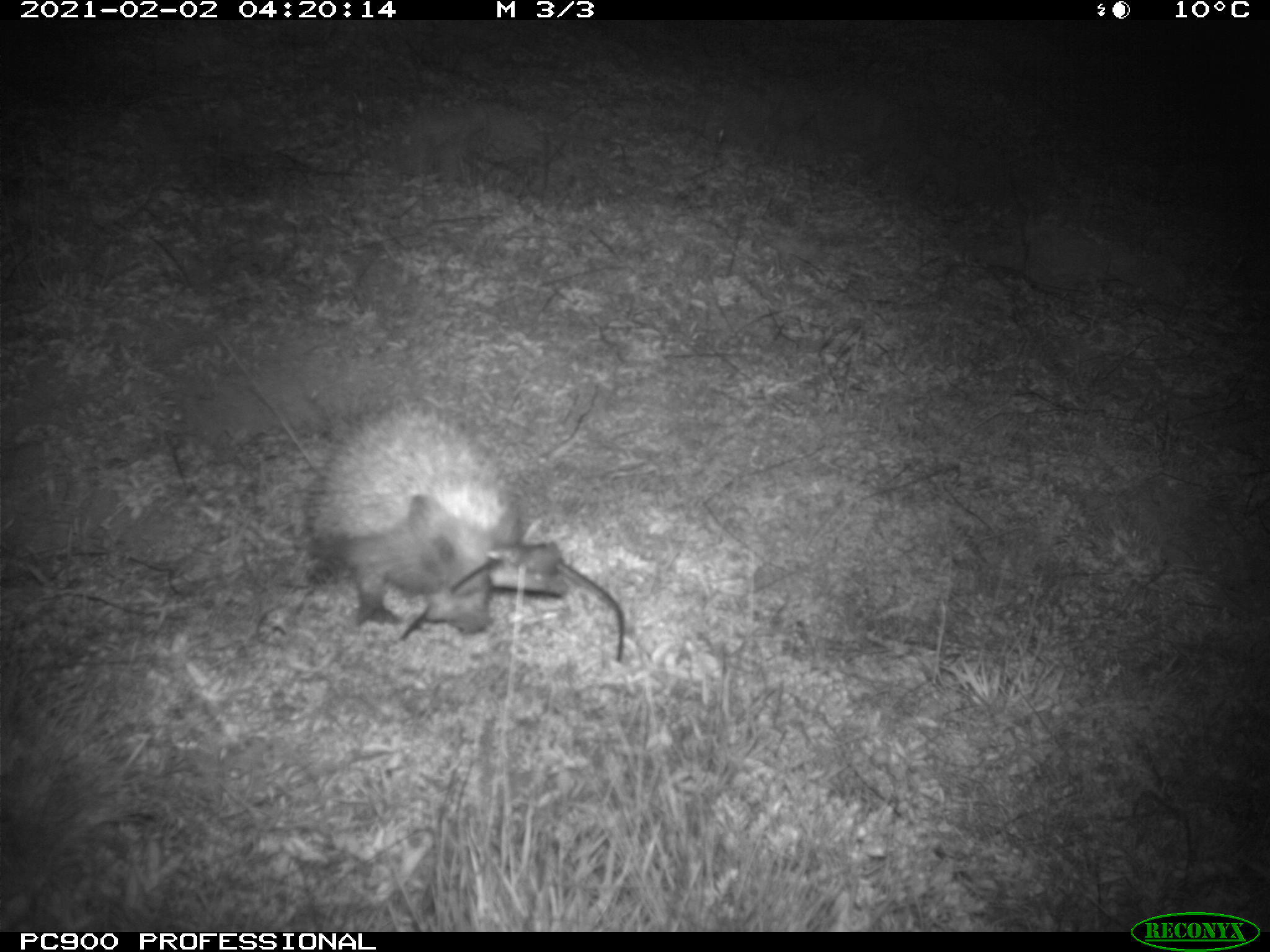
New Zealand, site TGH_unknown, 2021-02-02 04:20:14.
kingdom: Animalia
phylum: Chordata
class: Mammalia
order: Eulipotyphla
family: Erinaceidae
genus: Erinaceus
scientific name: Erinaceus europaeus europaeus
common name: european hedgehog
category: hedgehog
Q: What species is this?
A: Hedgehog (european hedgehog) (Erinaceus europaeus europaeus).